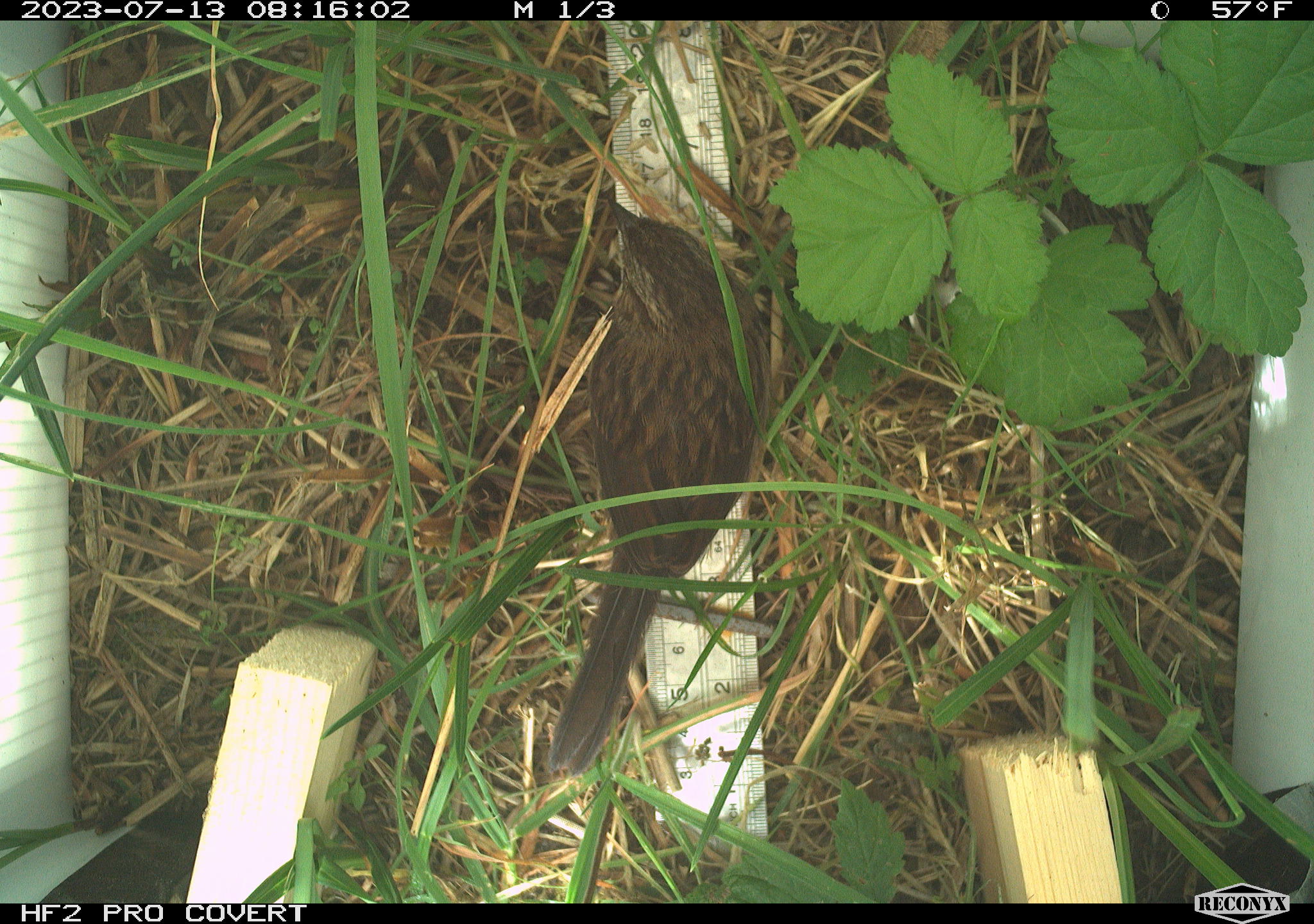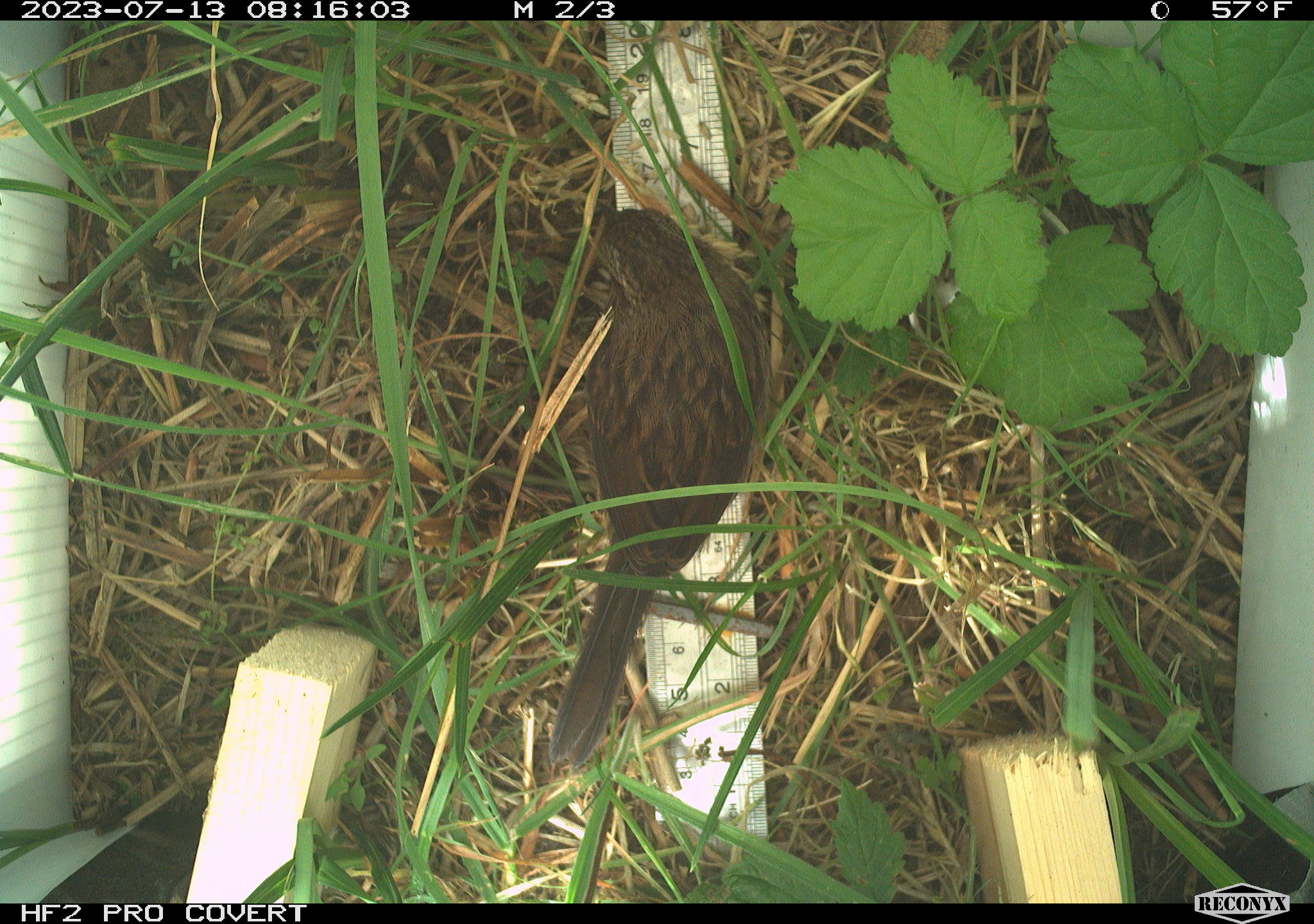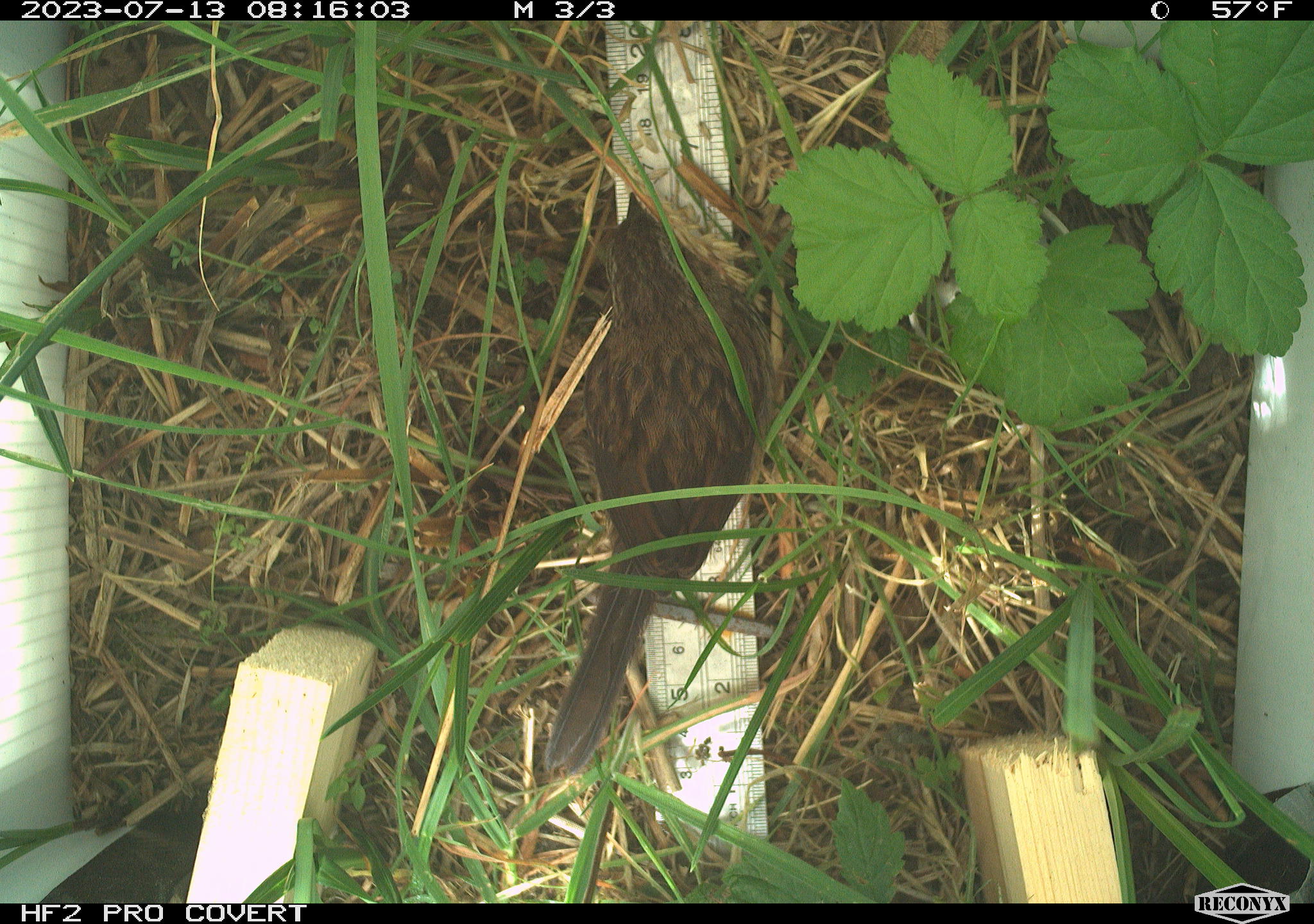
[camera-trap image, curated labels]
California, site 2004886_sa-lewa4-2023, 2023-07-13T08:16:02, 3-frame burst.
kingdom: Animalia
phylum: Chordata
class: Aves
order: Passeriformes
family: Passerellidae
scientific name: Passerellidae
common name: new world sparrows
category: passerellidae family